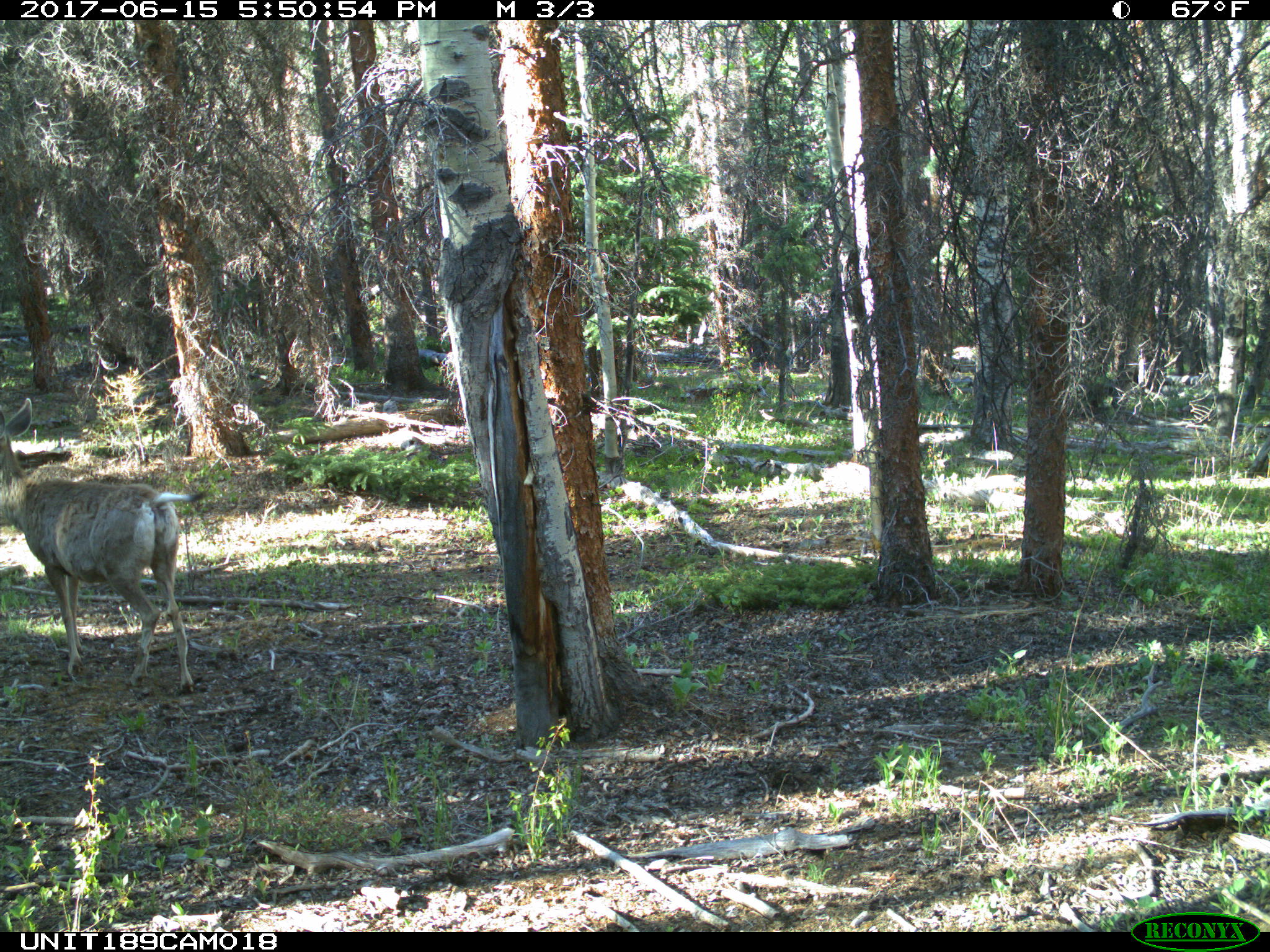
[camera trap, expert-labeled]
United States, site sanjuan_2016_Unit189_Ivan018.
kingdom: Animalia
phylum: Chordata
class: Mammalia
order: Artiodactyla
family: Cervidae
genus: Odocoileus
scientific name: Odocoileus hemionus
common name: mule deer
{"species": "Odocoileus hemionus (mule deer)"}